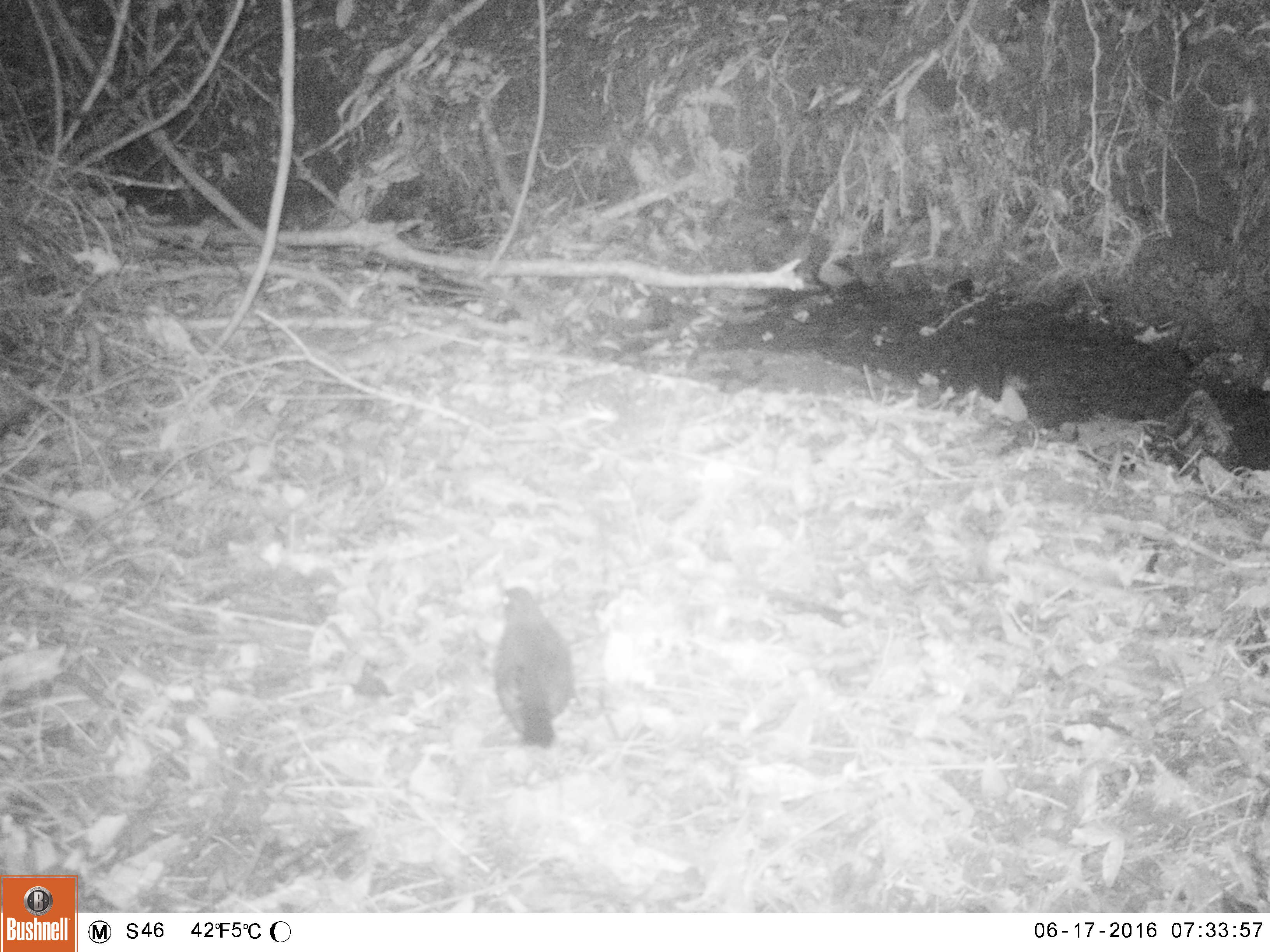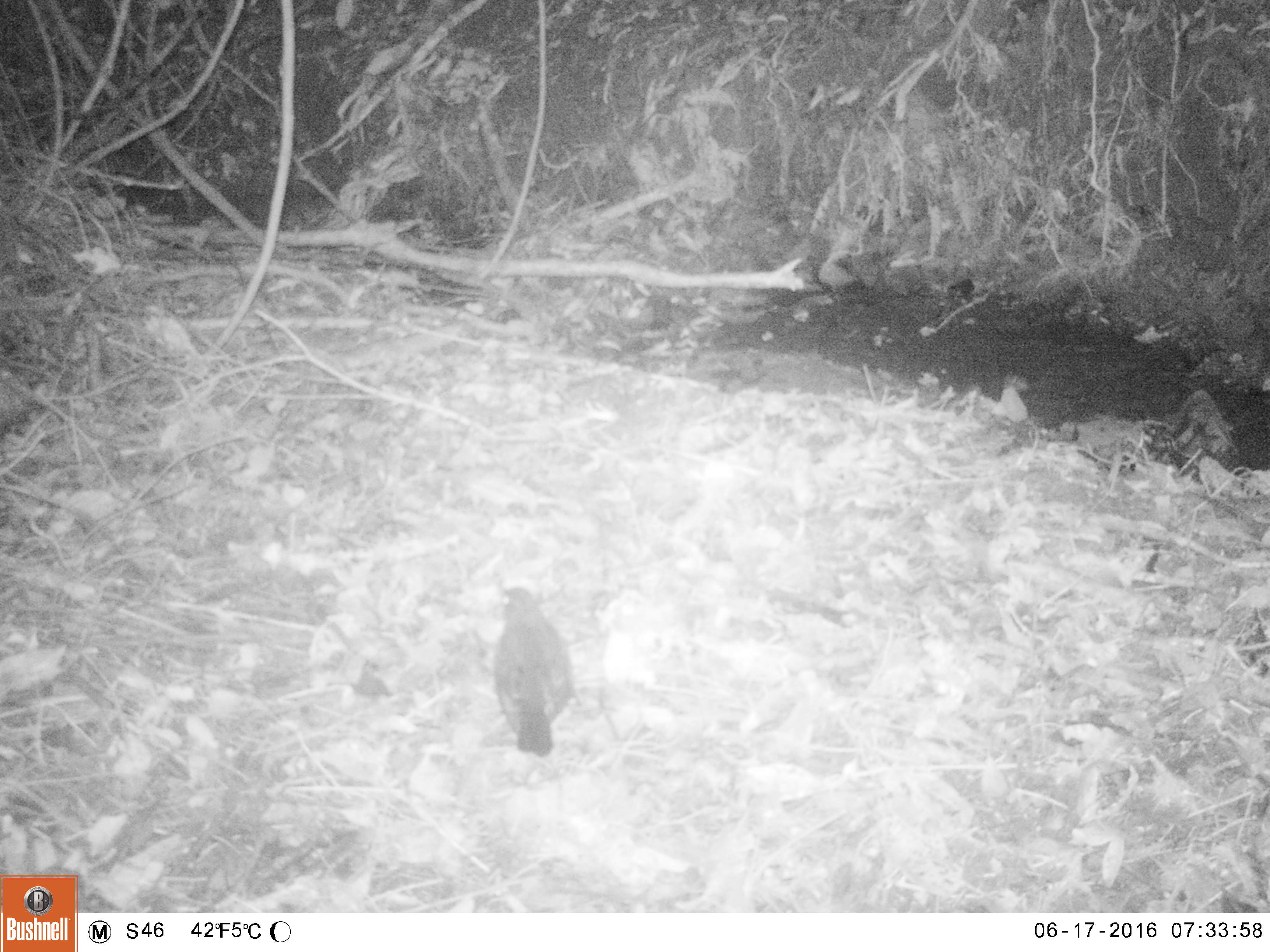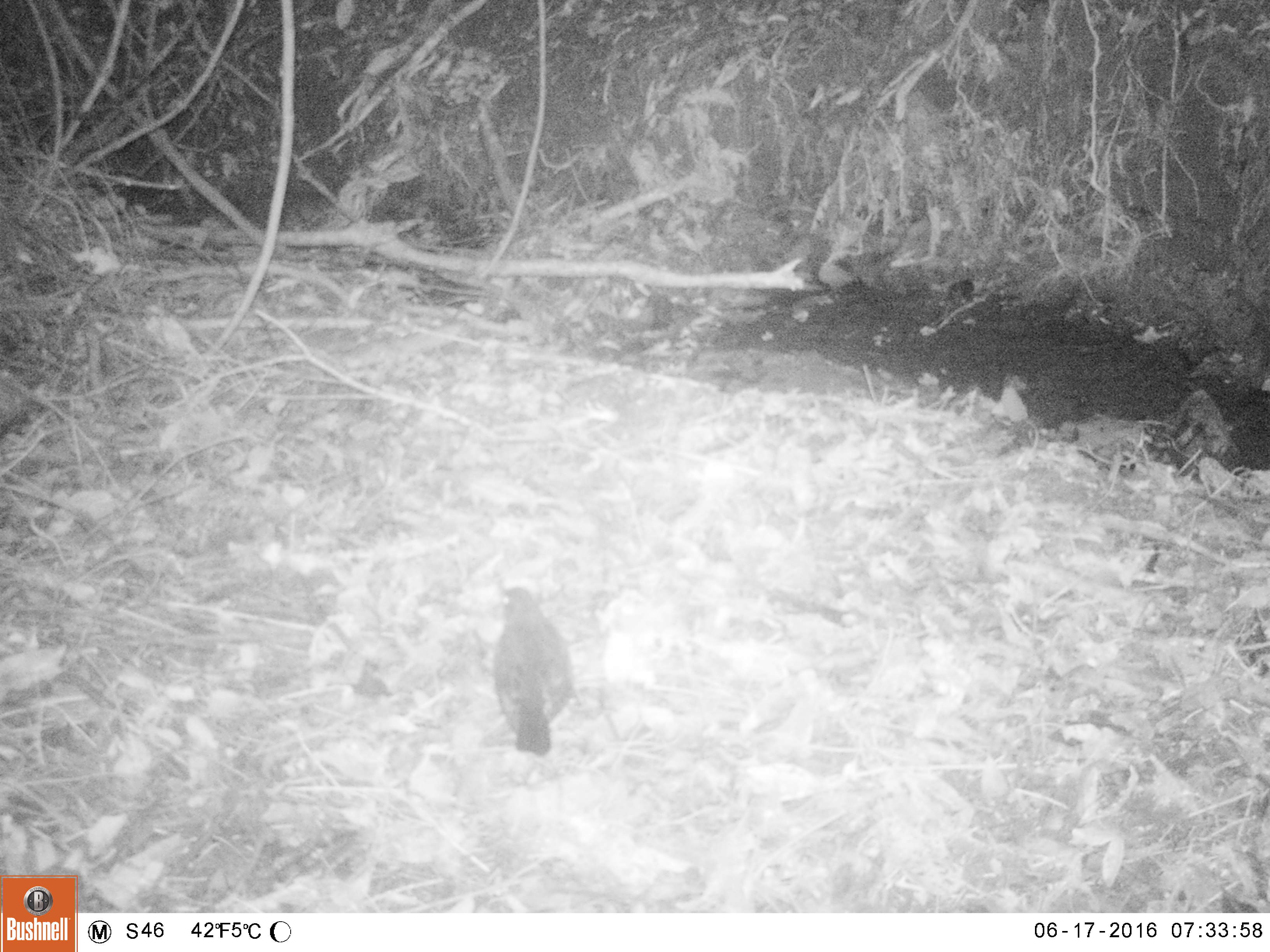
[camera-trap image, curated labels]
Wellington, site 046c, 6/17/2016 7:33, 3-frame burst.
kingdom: Animalia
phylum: Chordata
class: Aves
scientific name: Aves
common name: bird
Bird (Aves).